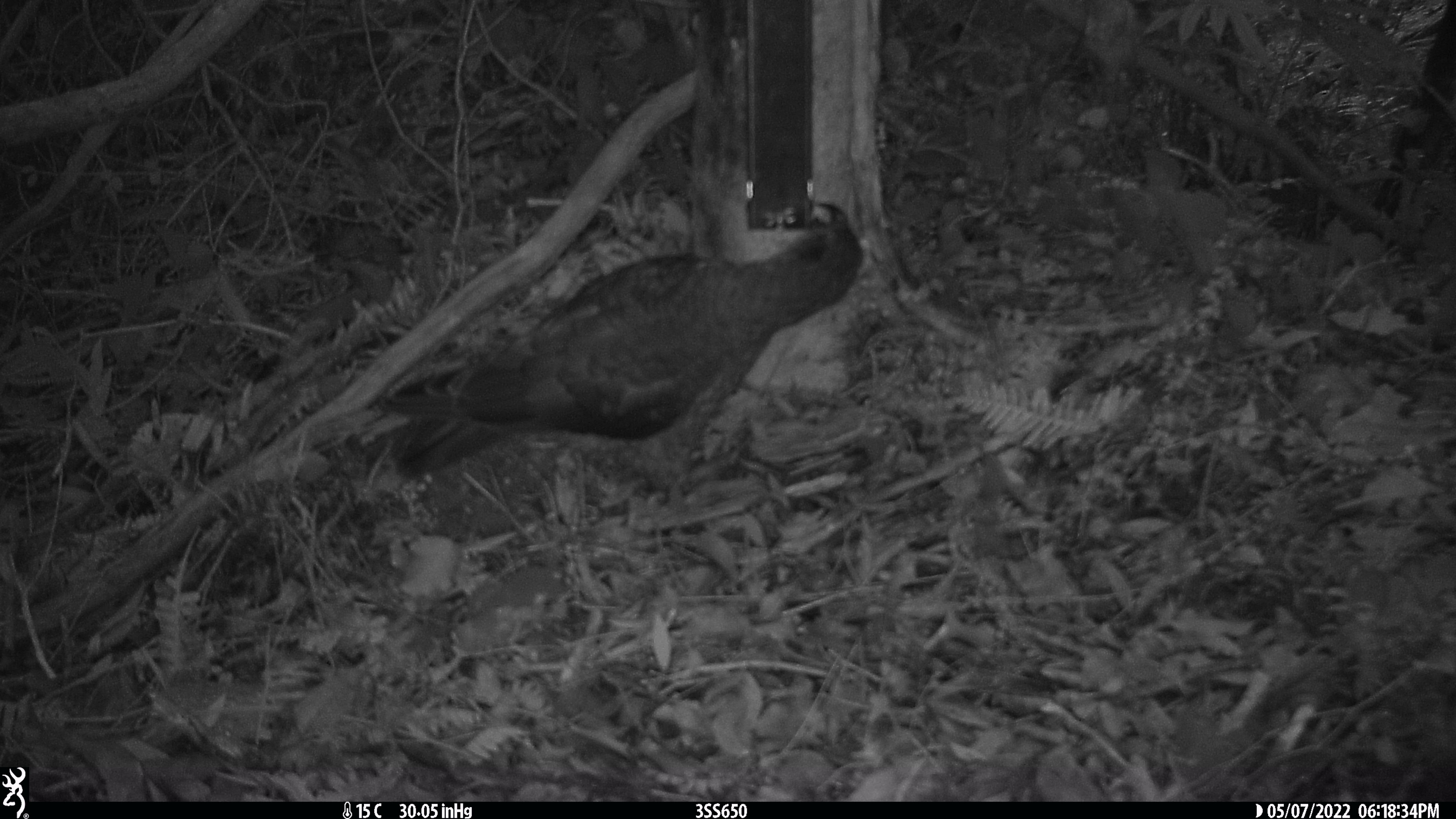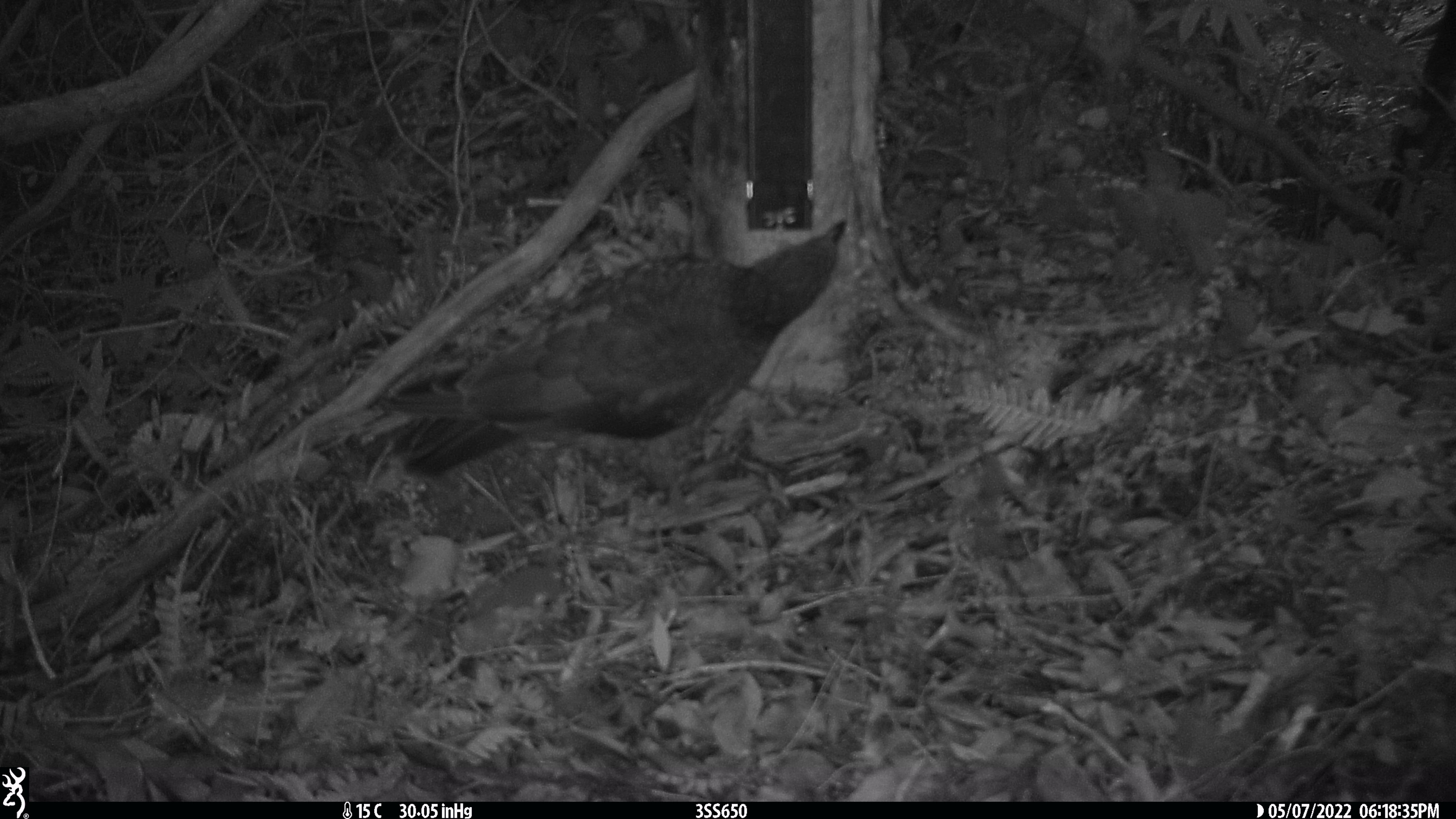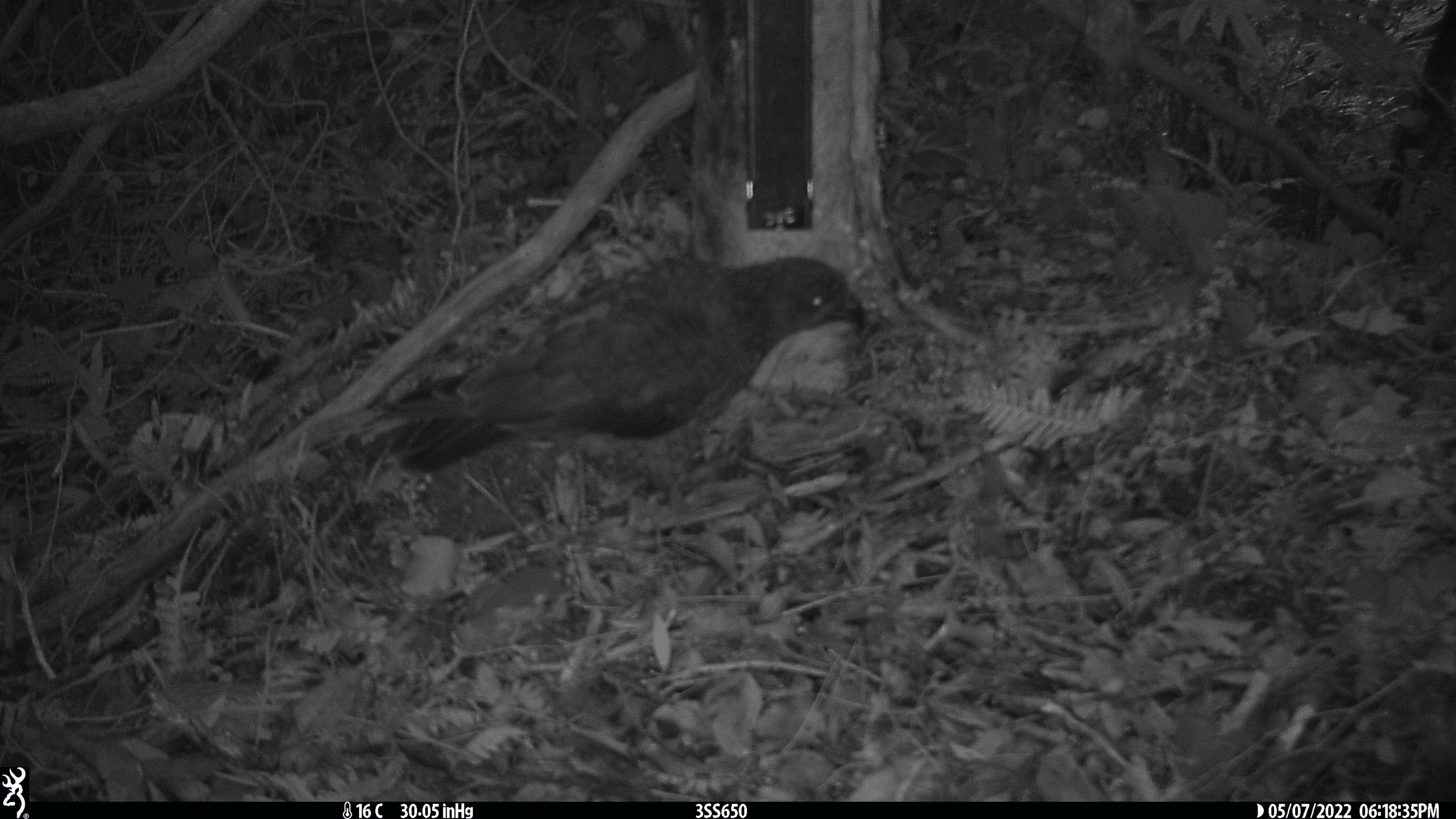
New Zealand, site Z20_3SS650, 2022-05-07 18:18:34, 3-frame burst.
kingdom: Animalia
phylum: Chordata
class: Aves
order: Psittaciformes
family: Strigopidae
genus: Nestor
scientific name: Nestor notabilis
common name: kea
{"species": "kea (Nestor notabilis)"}